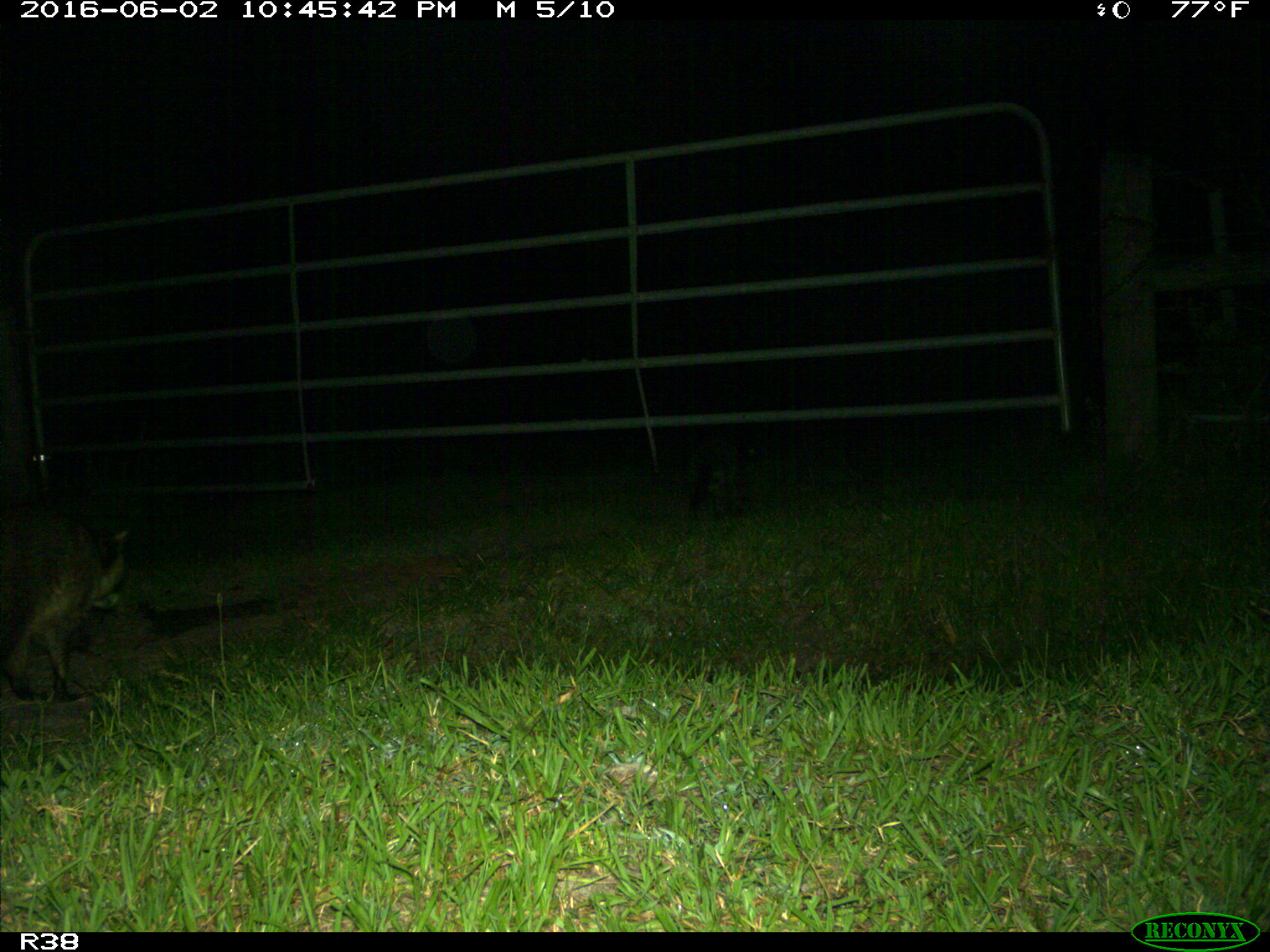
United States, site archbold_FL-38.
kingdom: Animalia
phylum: Chordata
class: Mammalia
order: Carnivora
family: Procyonidae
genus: Procyon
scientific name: Procyon lotor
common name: common raccoon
Procyon lotor (common raccoon).